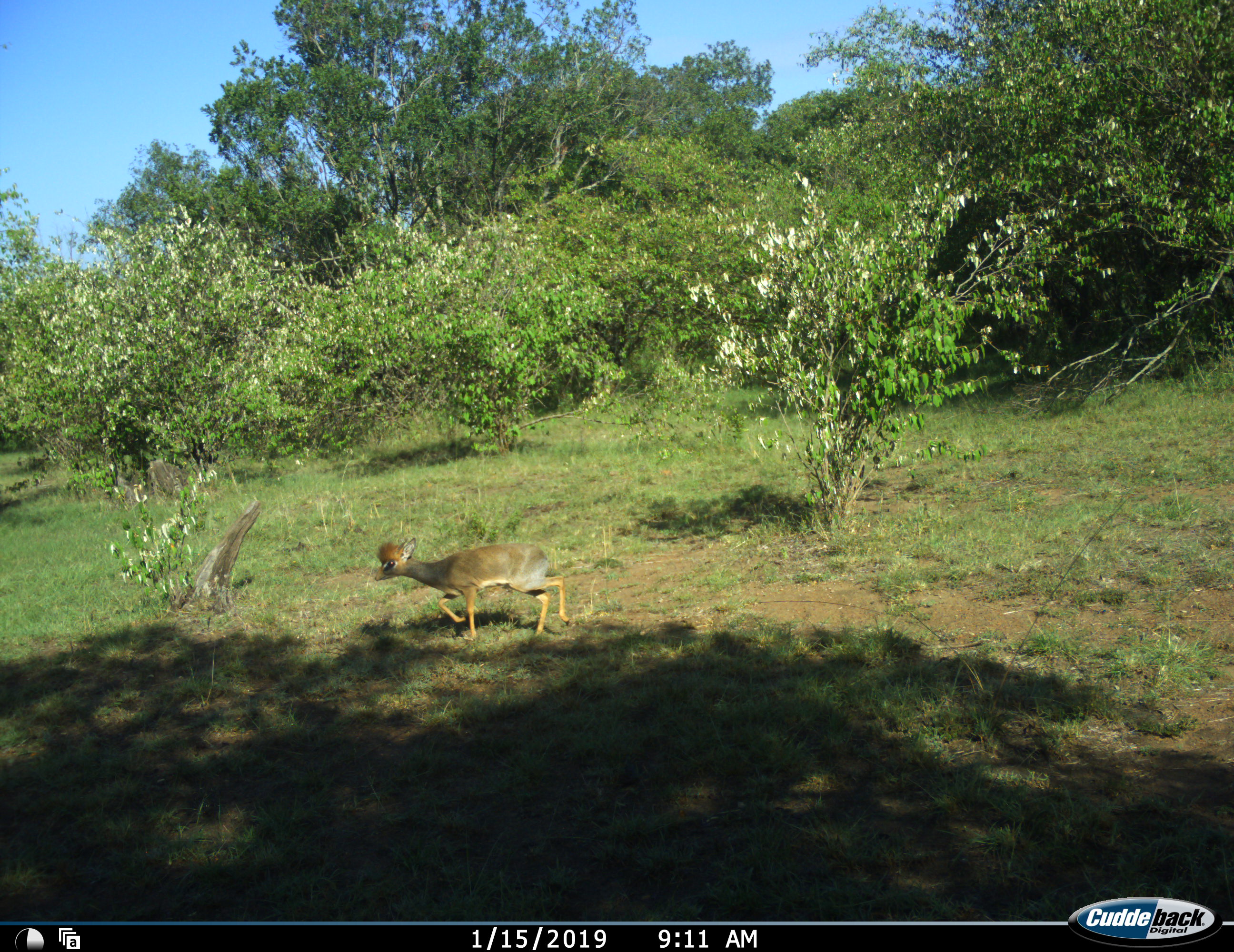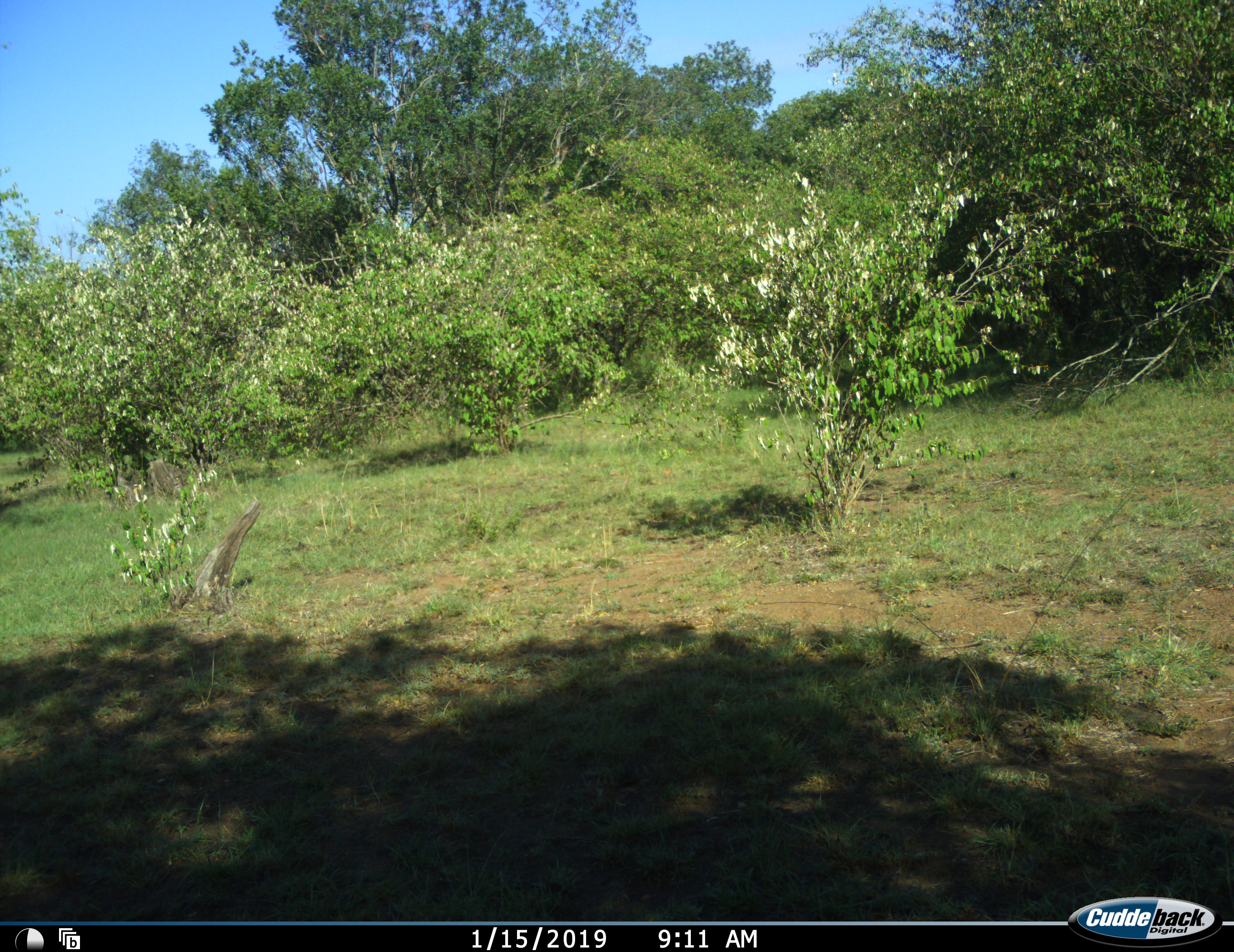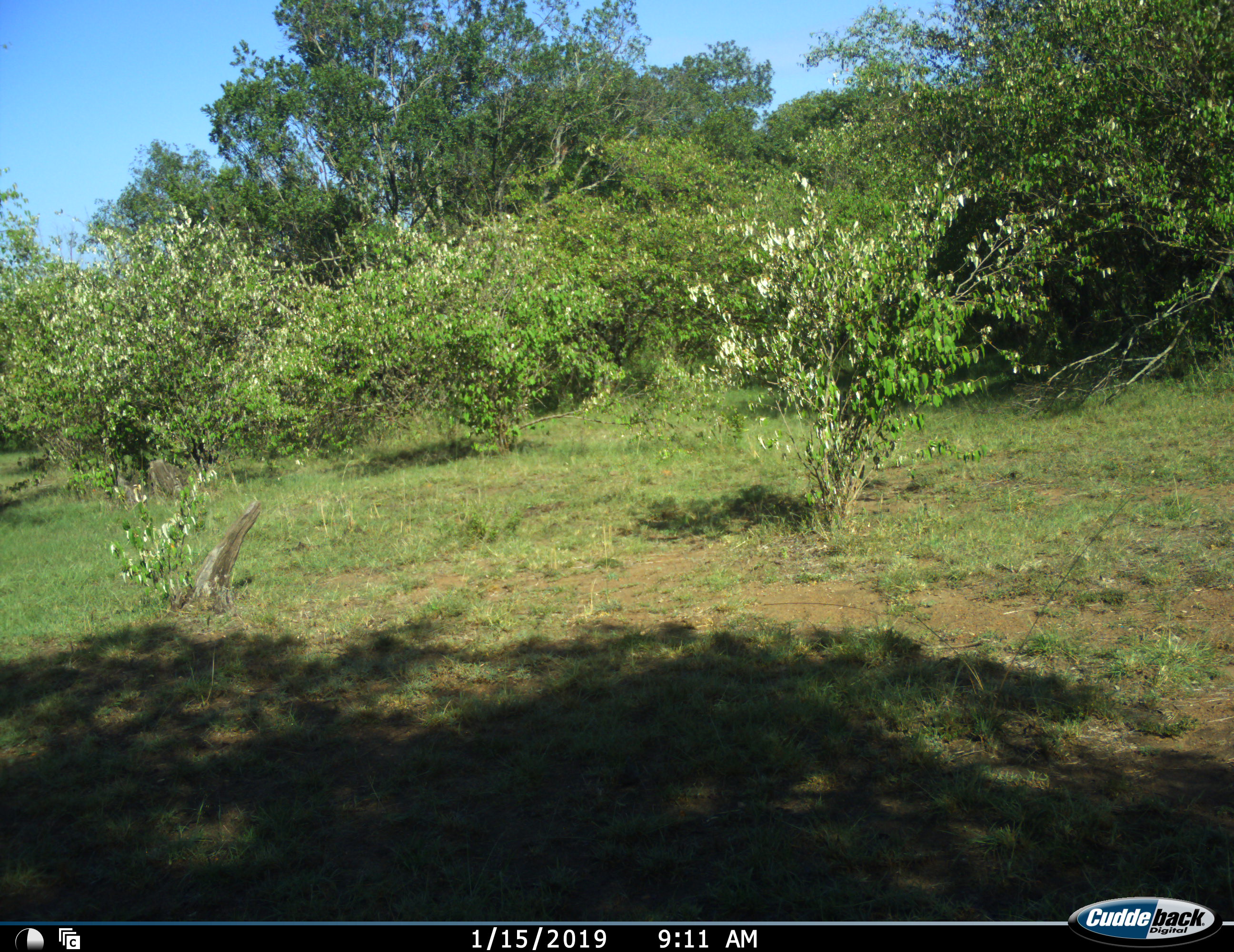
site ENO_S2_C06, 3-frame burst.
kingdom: Animalia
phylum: Chordata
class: Mammalia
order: Artiodactyla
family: Bovidae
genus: Madoqua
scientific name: Madoqua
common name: dik-dik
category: dikdik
Dikdik (dik-dik) (Madoqua), count 1. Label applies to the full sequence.